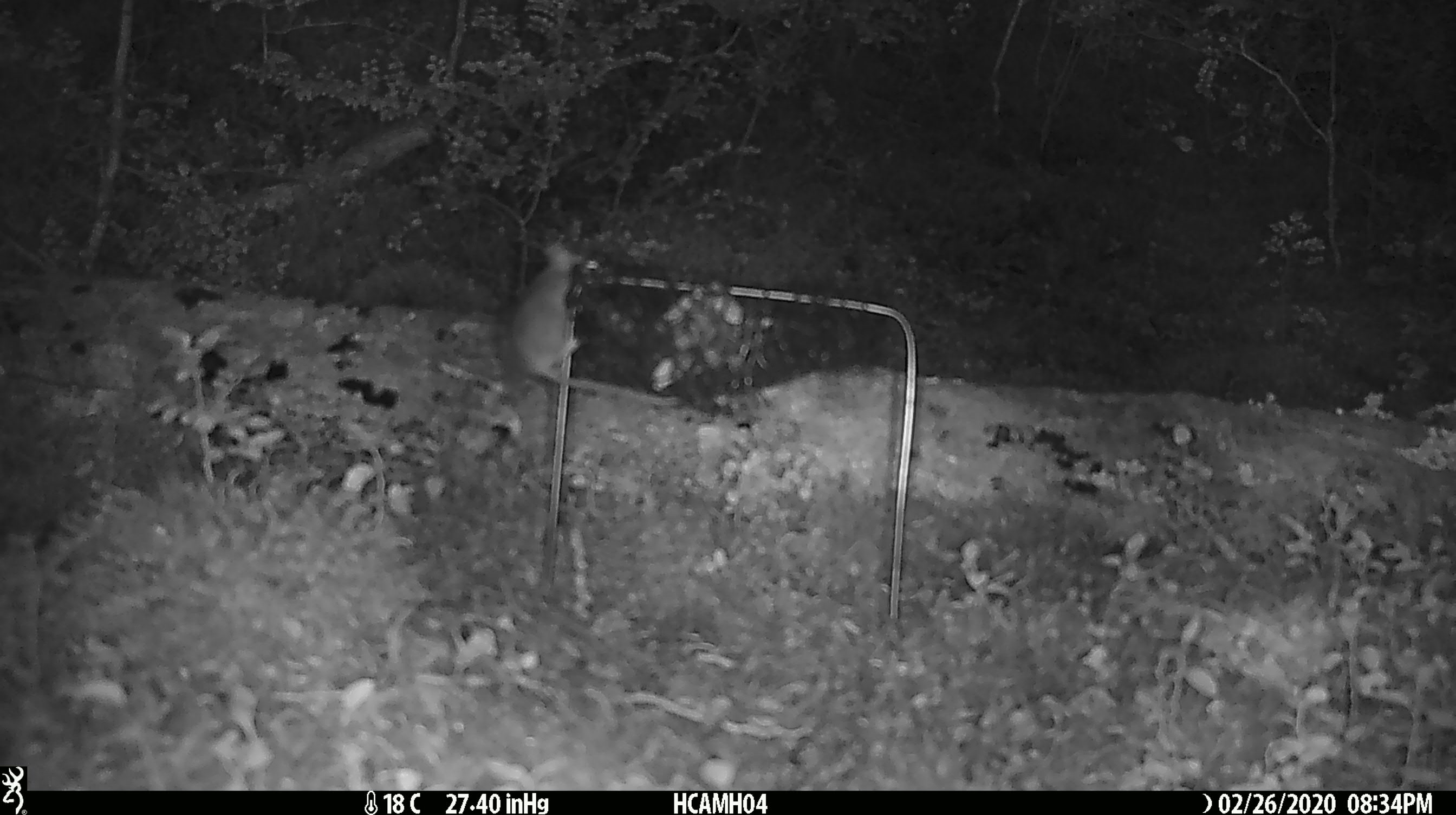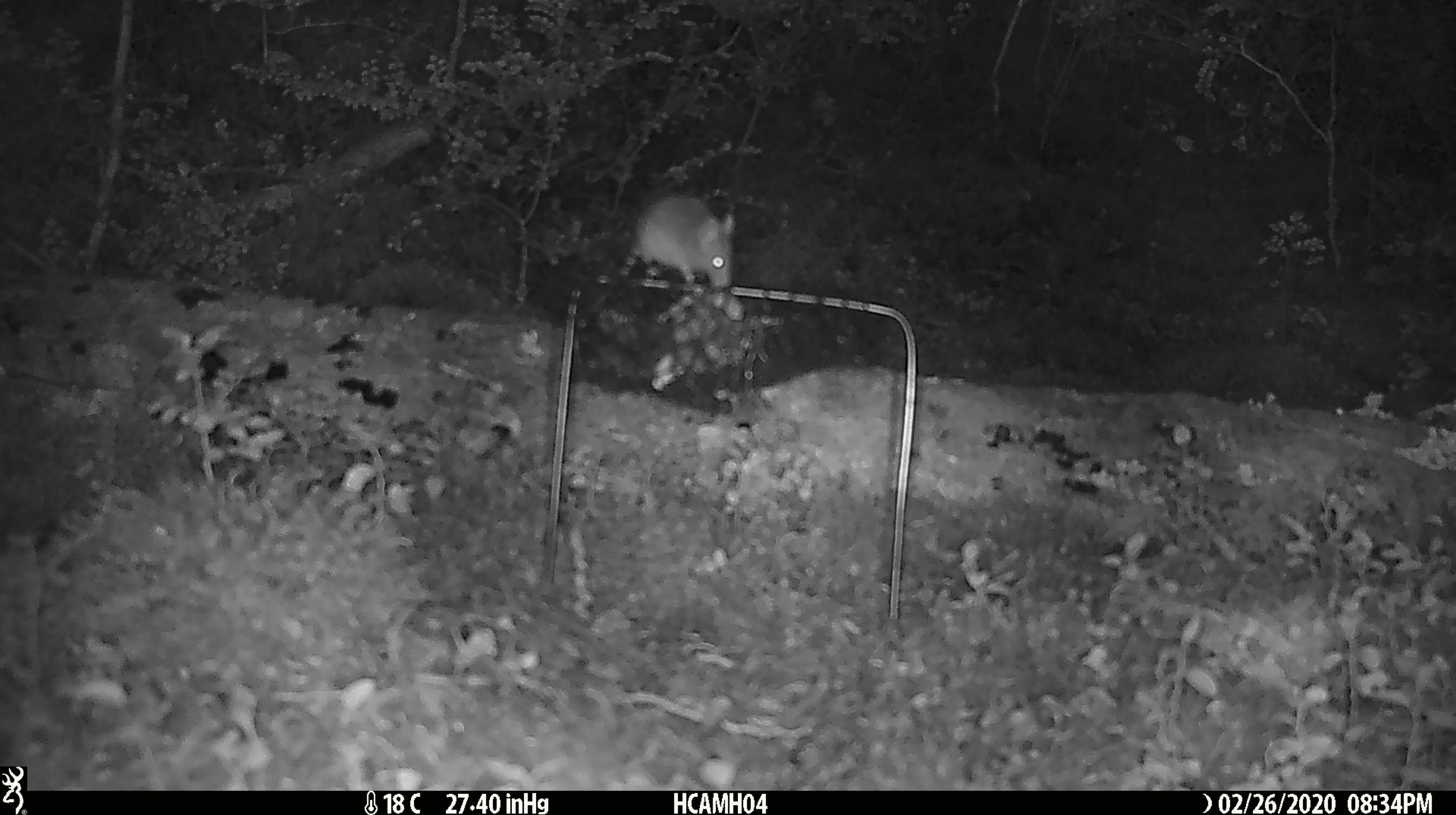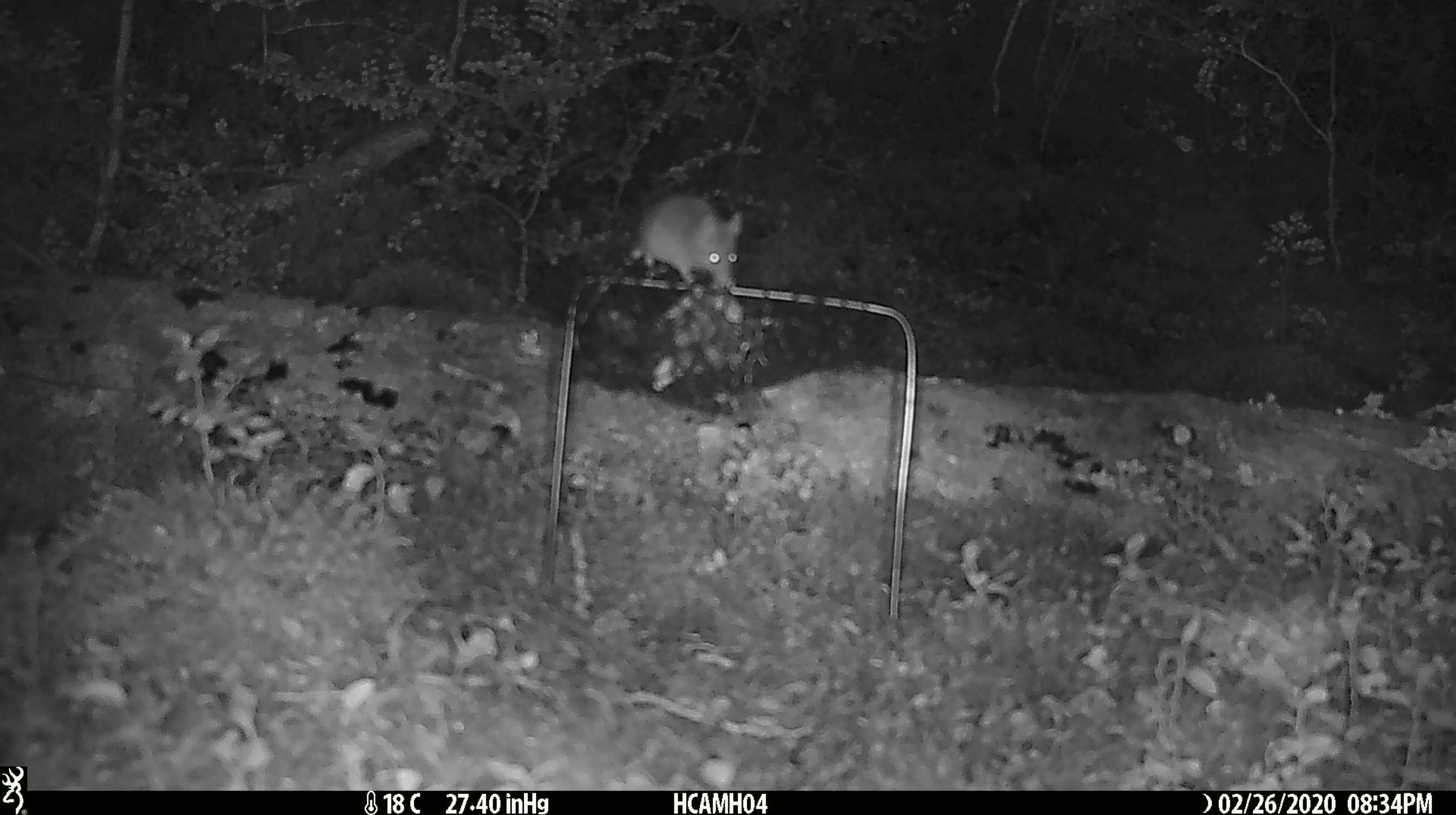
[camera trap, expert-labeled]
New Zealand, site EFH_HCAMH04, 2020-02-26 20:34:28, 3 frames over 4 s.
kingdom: Animalia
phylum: Chordata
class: Mammalia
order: Rodentia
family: Muridae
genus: Mus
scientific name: Mus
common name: mouse